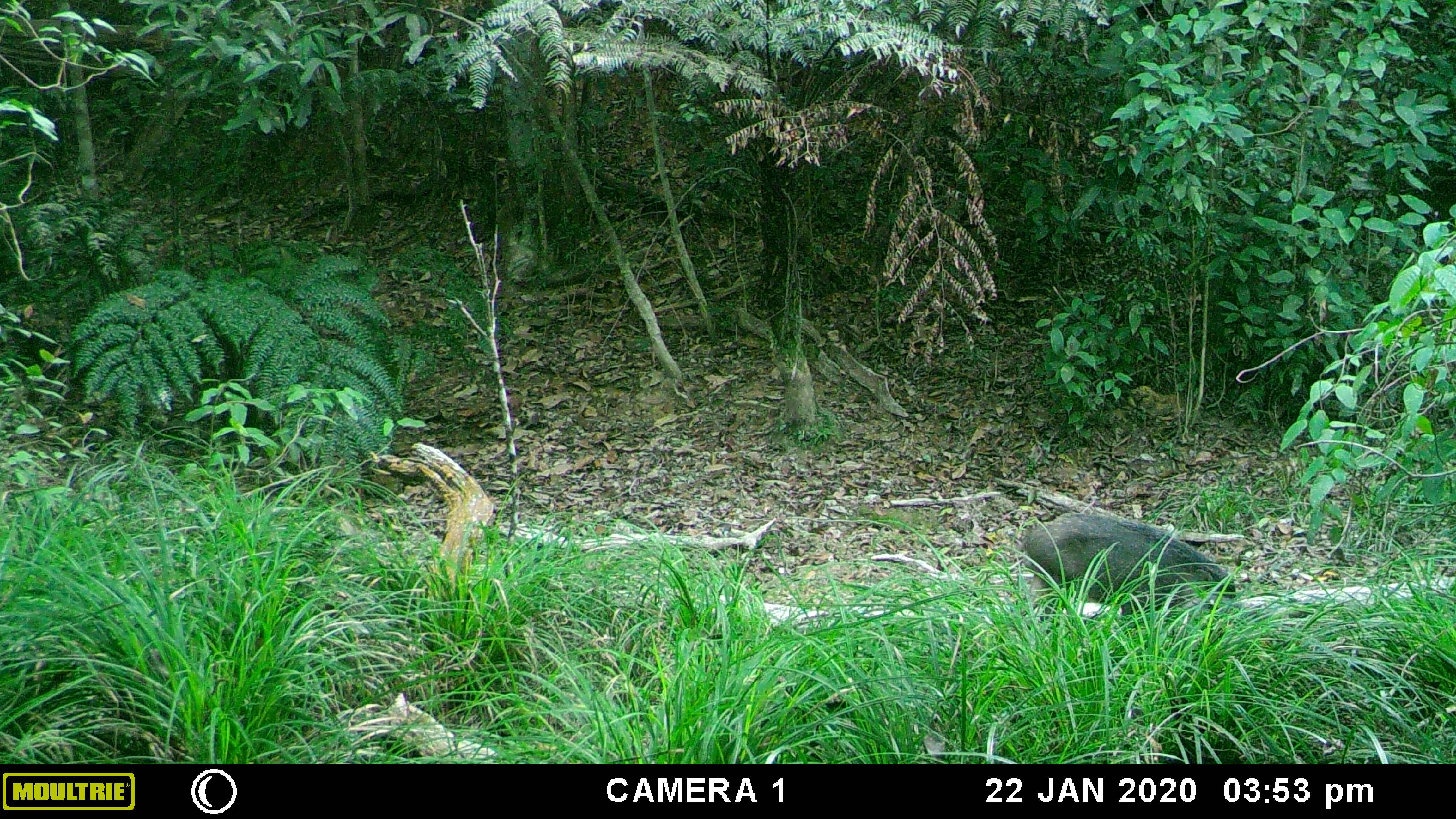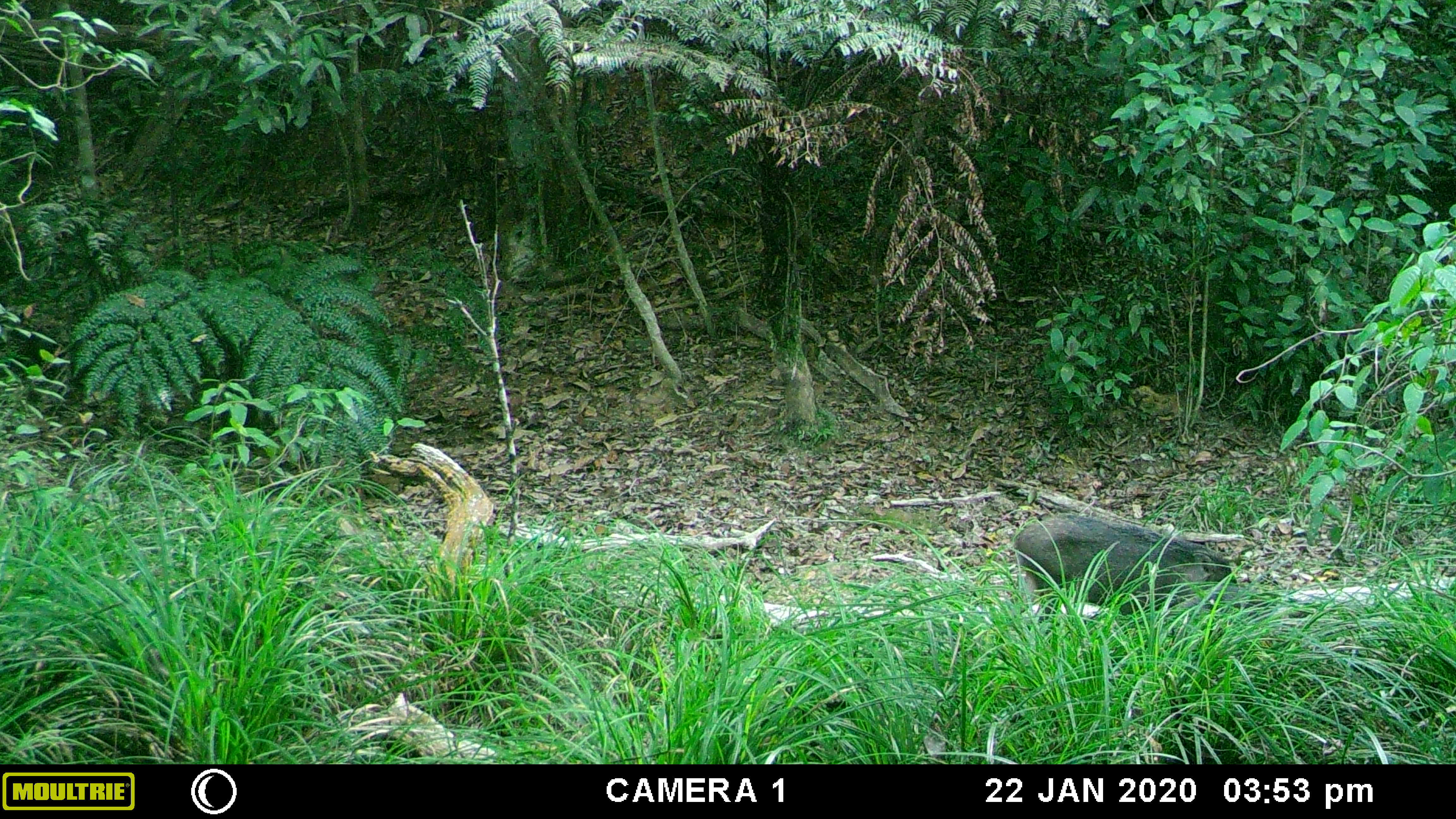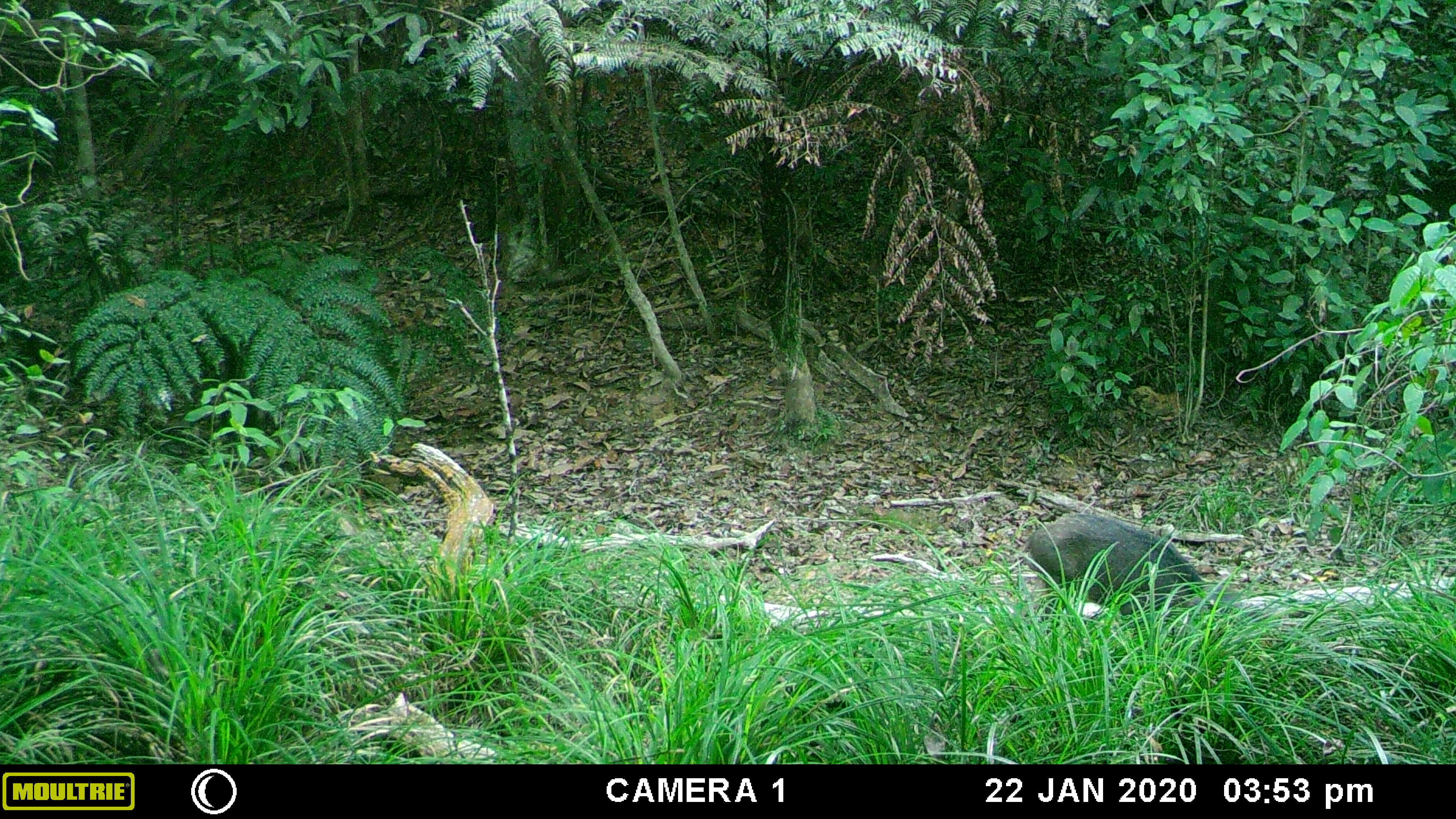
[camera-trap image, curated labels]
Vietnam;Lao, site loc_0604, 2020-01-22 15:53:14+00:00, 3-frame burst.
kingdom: Animalia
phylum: Chordata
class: Mammalia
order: Artiodactyla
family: Suidae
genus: Sus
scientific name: Sus scrofa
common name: eurasian wild pig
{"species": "eurasian wild pig (Sus scrofa)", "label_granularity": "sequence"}